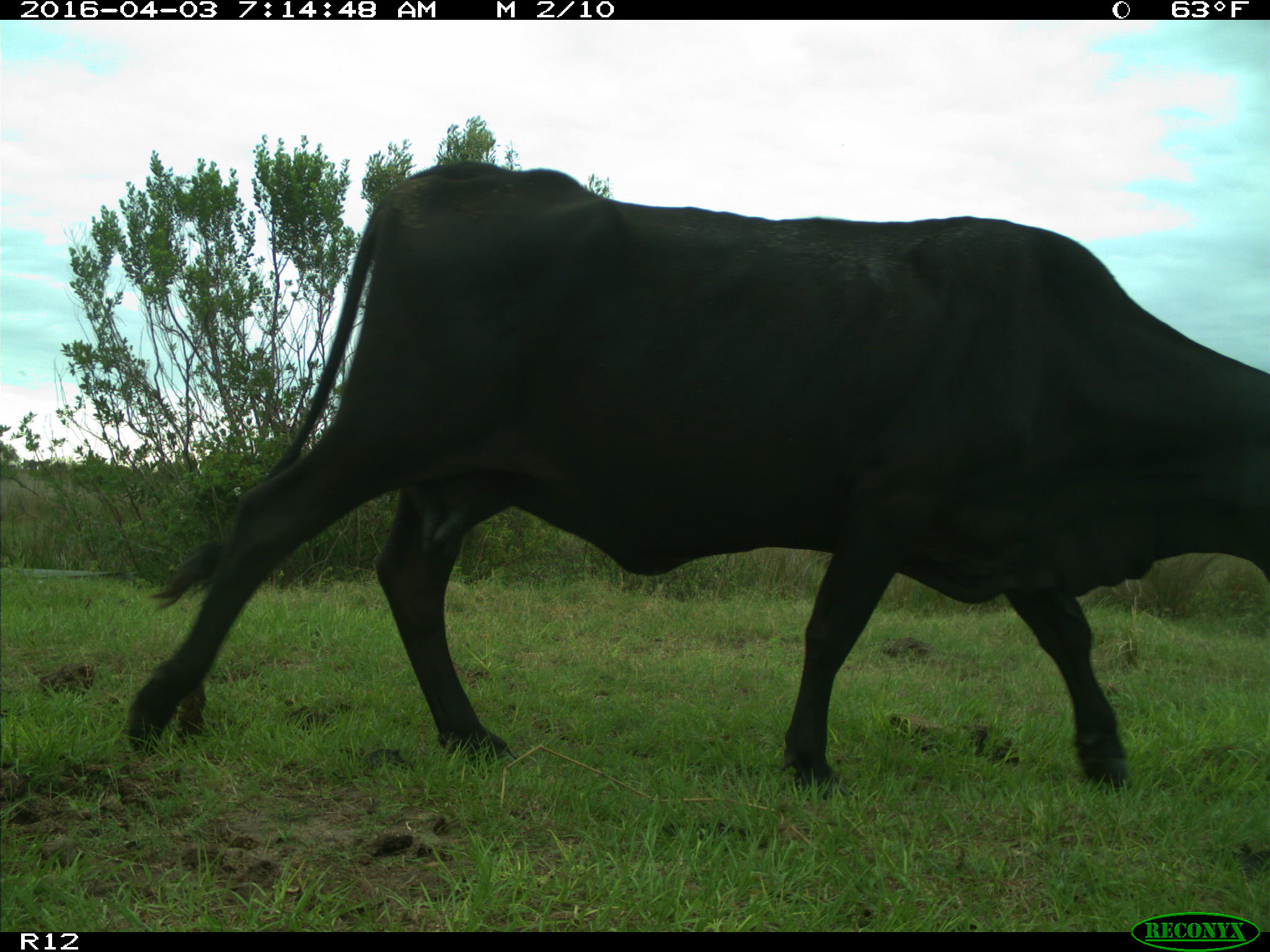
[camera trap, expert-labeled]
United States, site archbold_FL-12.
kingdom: Animalia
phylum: Chordata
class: Mammalia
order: Artiodactyla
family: Bovidae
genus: Bos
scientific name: Bos taurus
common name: domestic cow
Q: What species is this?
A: Bos taurus (domestic cow).